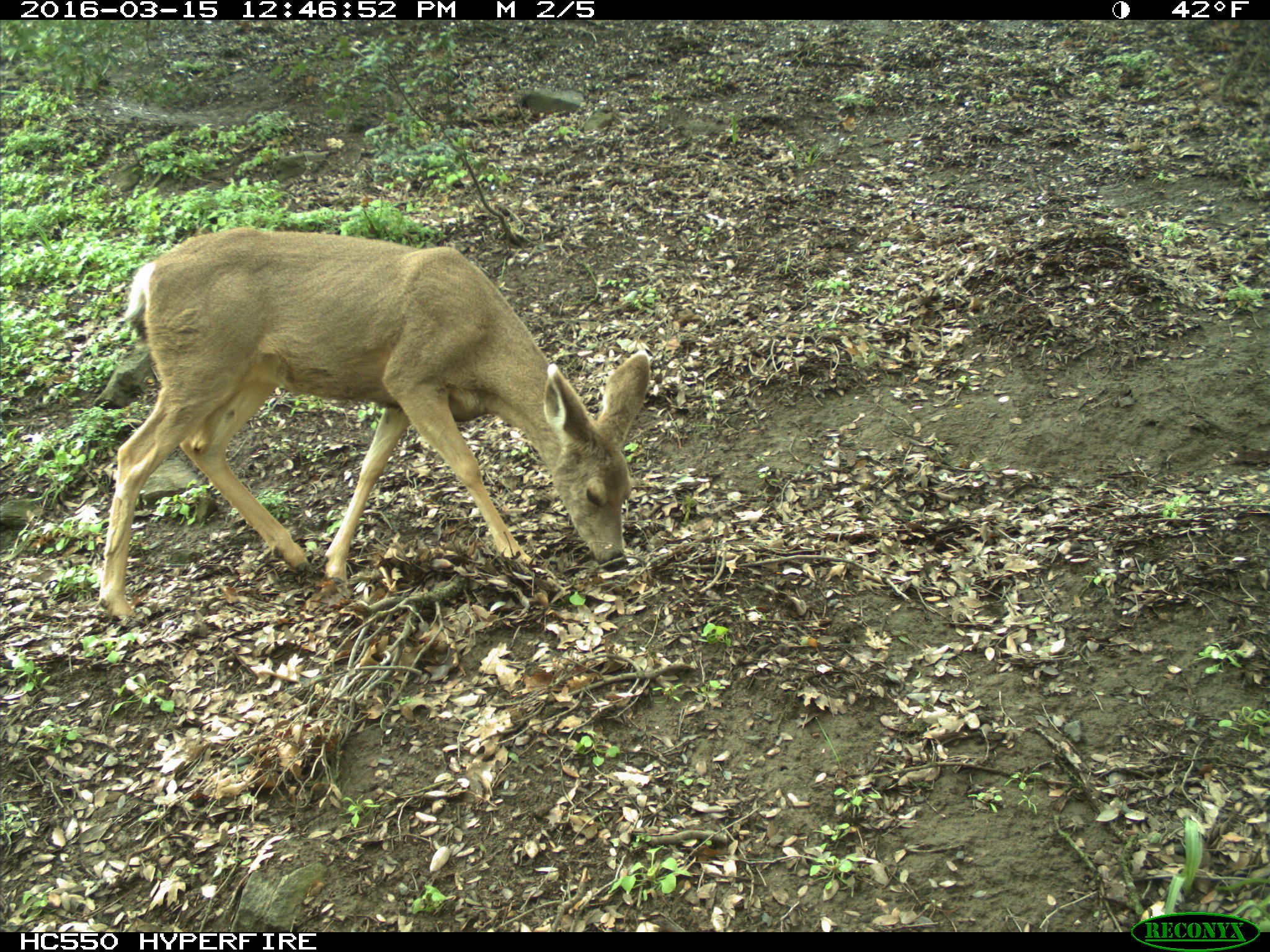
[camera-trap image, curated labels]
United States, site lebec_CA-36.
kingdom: Animalia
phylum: Chordata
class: Mammalia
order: Artiodactyla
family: Cervidae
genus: Odocoileus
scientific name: Odocoileus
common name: deer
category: unidentified deer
Unidentified deer (deer) (Odocoileus).